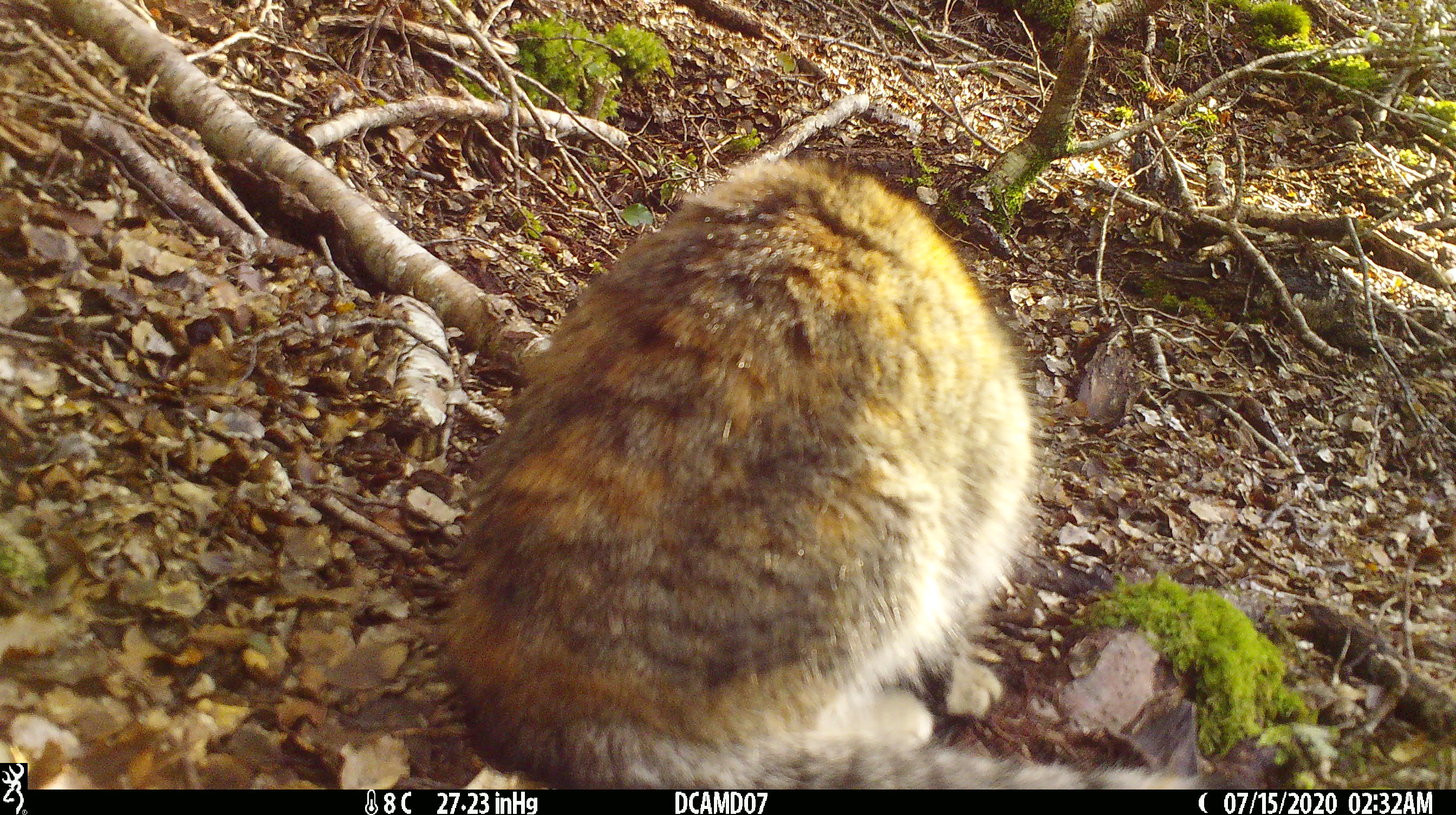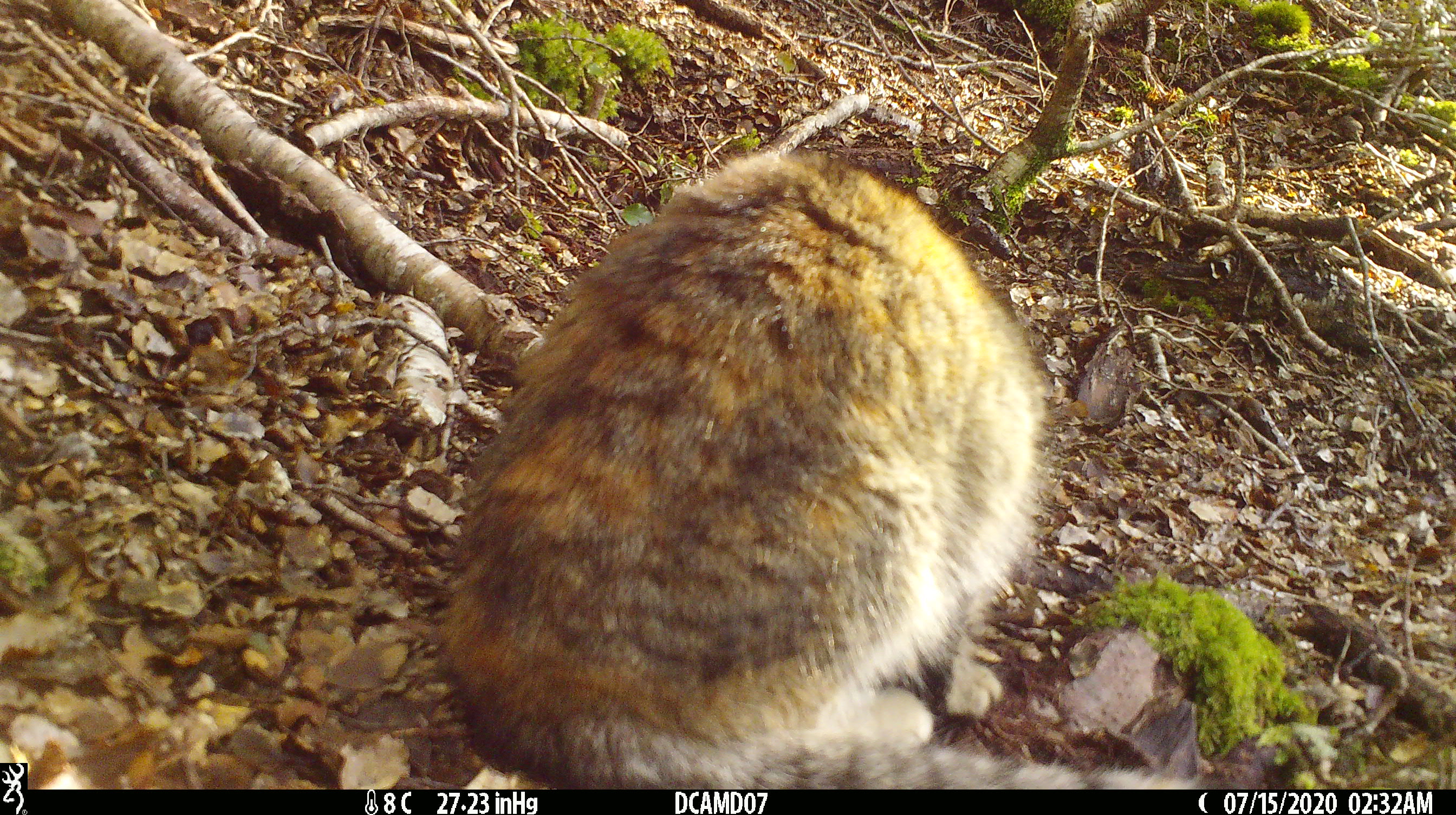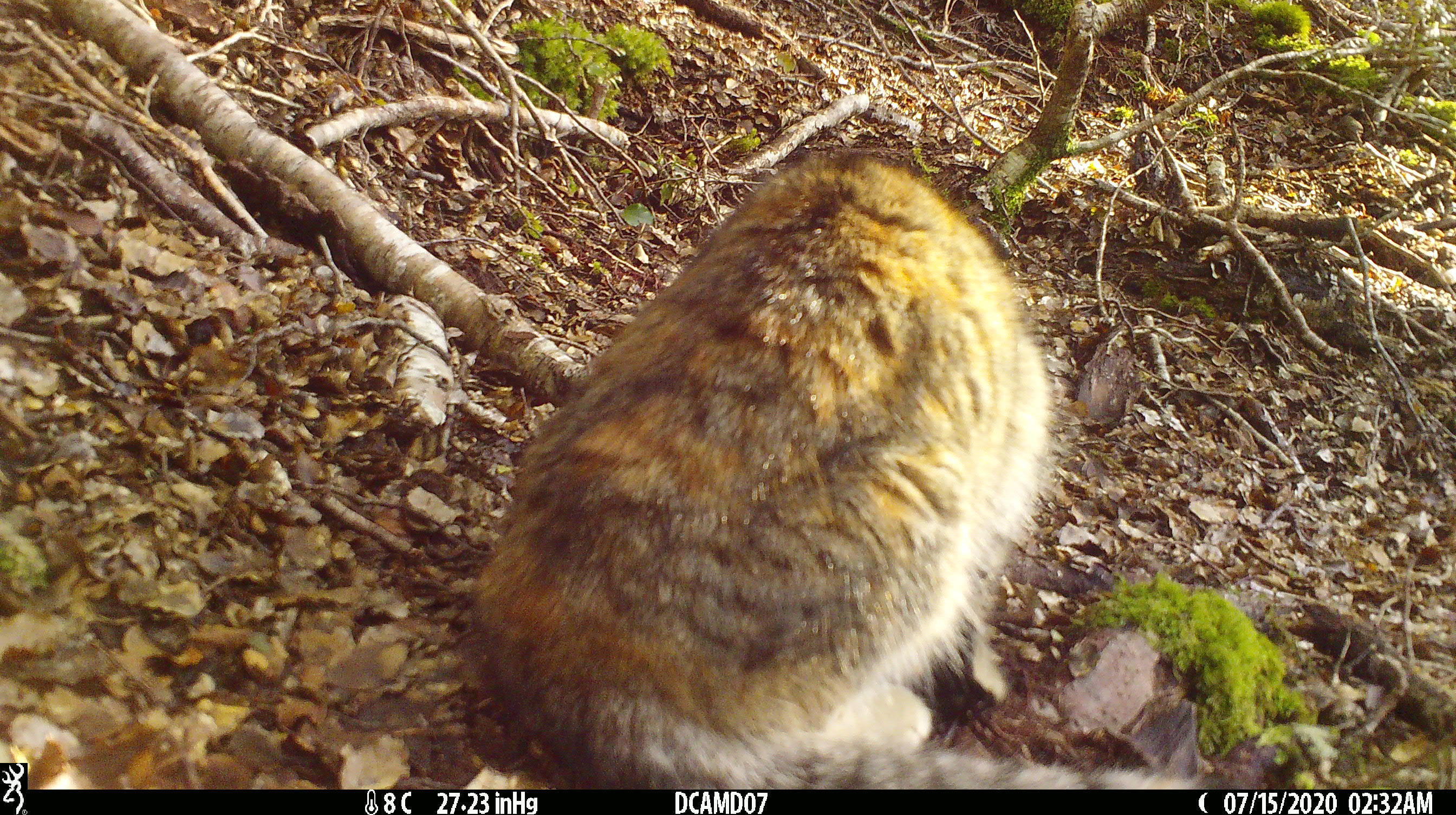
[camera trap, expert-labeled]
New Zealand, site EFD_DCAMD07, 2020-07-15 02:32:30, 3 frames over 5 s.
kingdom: Animalia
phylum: Chordata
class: Mammalia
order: Carnivora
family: Felidae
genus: Felis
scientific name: Felis catus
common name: domestic cat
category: cat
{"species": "cat (domestic cat) (Felis catus)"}